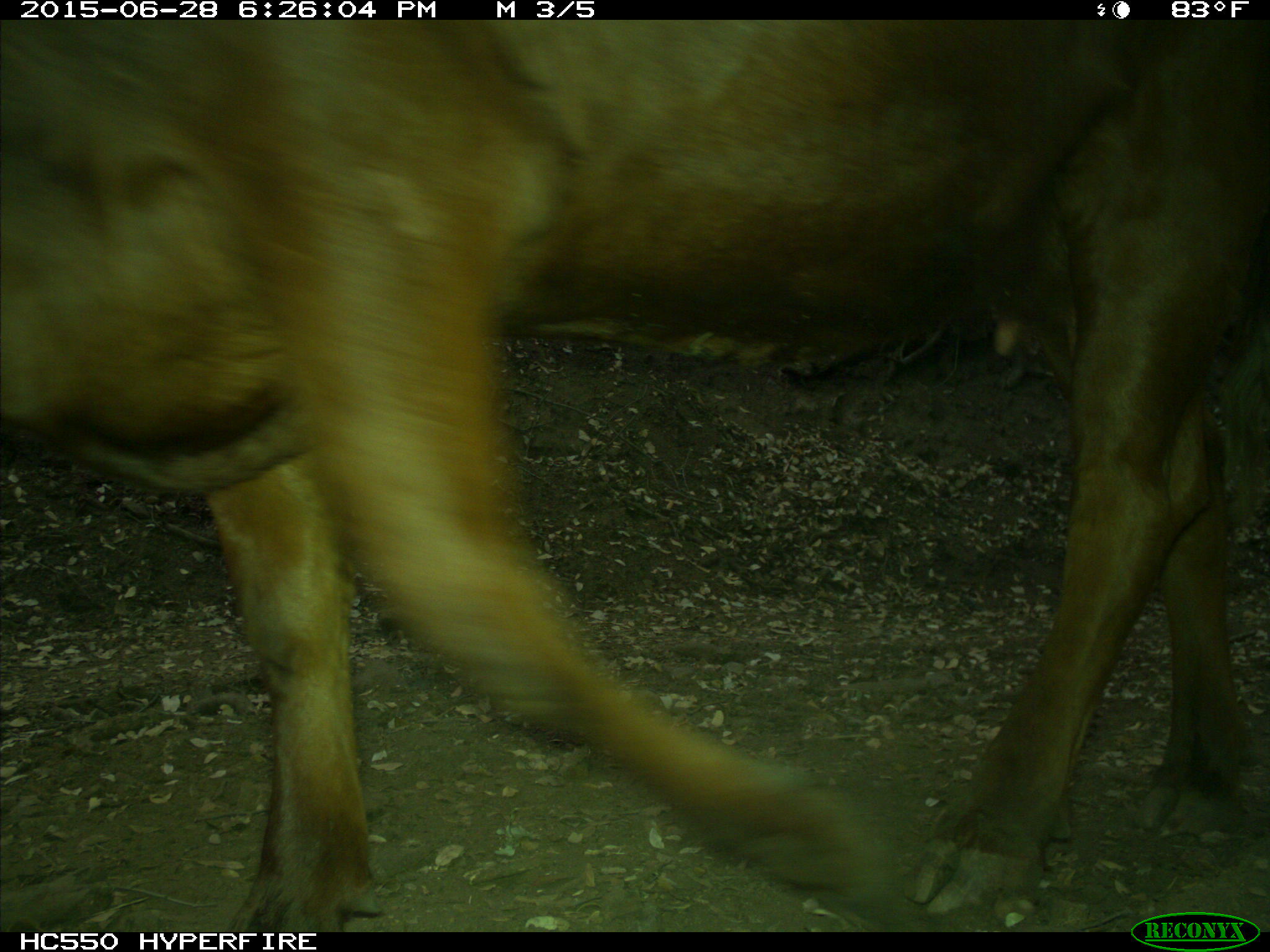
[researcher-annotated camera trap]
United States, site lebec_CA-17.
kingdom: Animalia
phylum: Chordata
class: Mammalia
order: Artiodactyla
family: Bovidae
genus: Bos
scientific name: Bos taurus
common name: domestic cow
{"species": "Bos taurus (domestic cow)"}